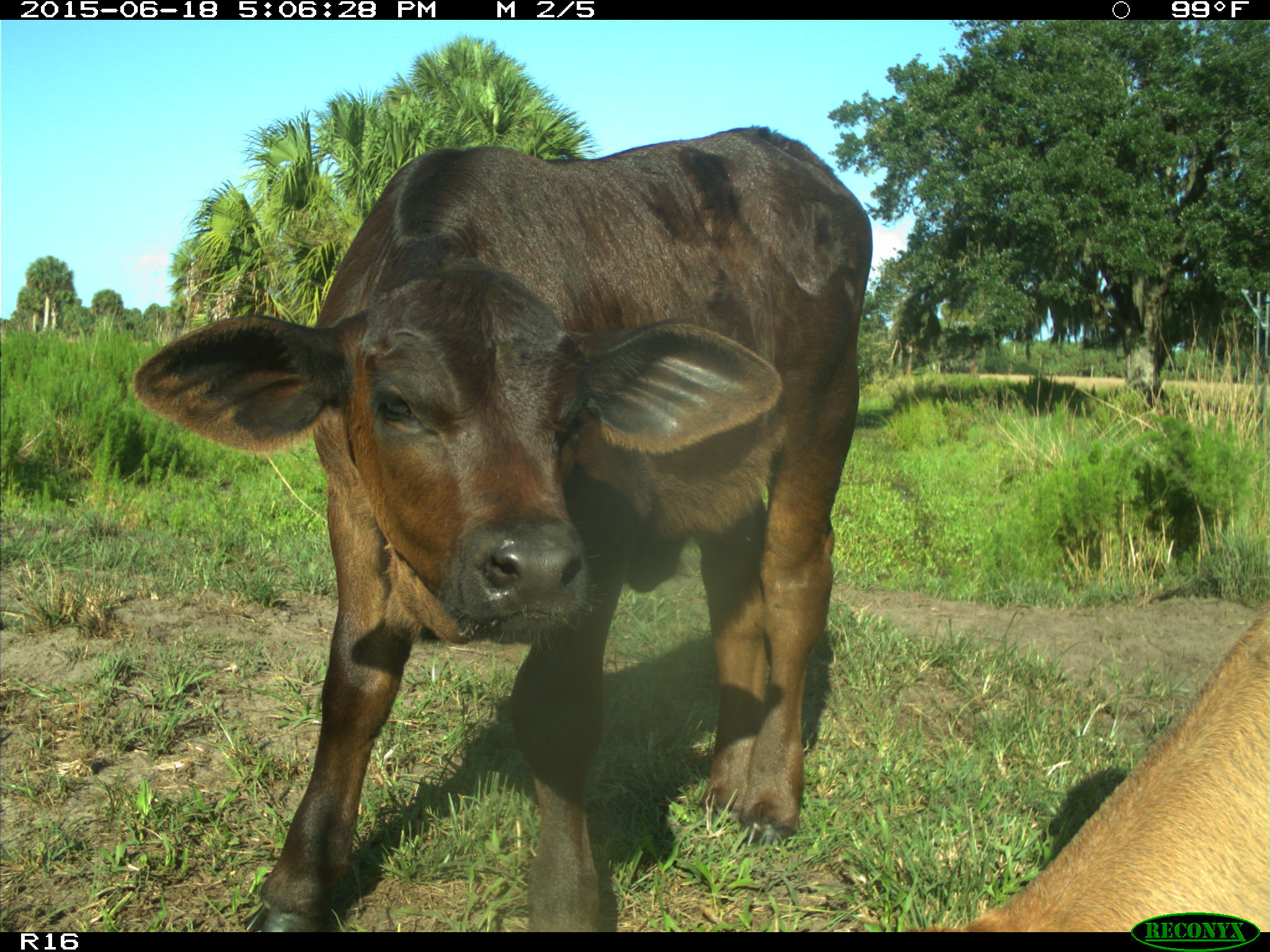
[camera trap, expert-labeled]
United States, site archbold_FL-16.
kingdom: Animalia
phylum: Chordata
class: Mammalia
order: Artiodactyla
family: Bovidae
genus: Bos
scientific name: Bos taurus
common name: domestic cow